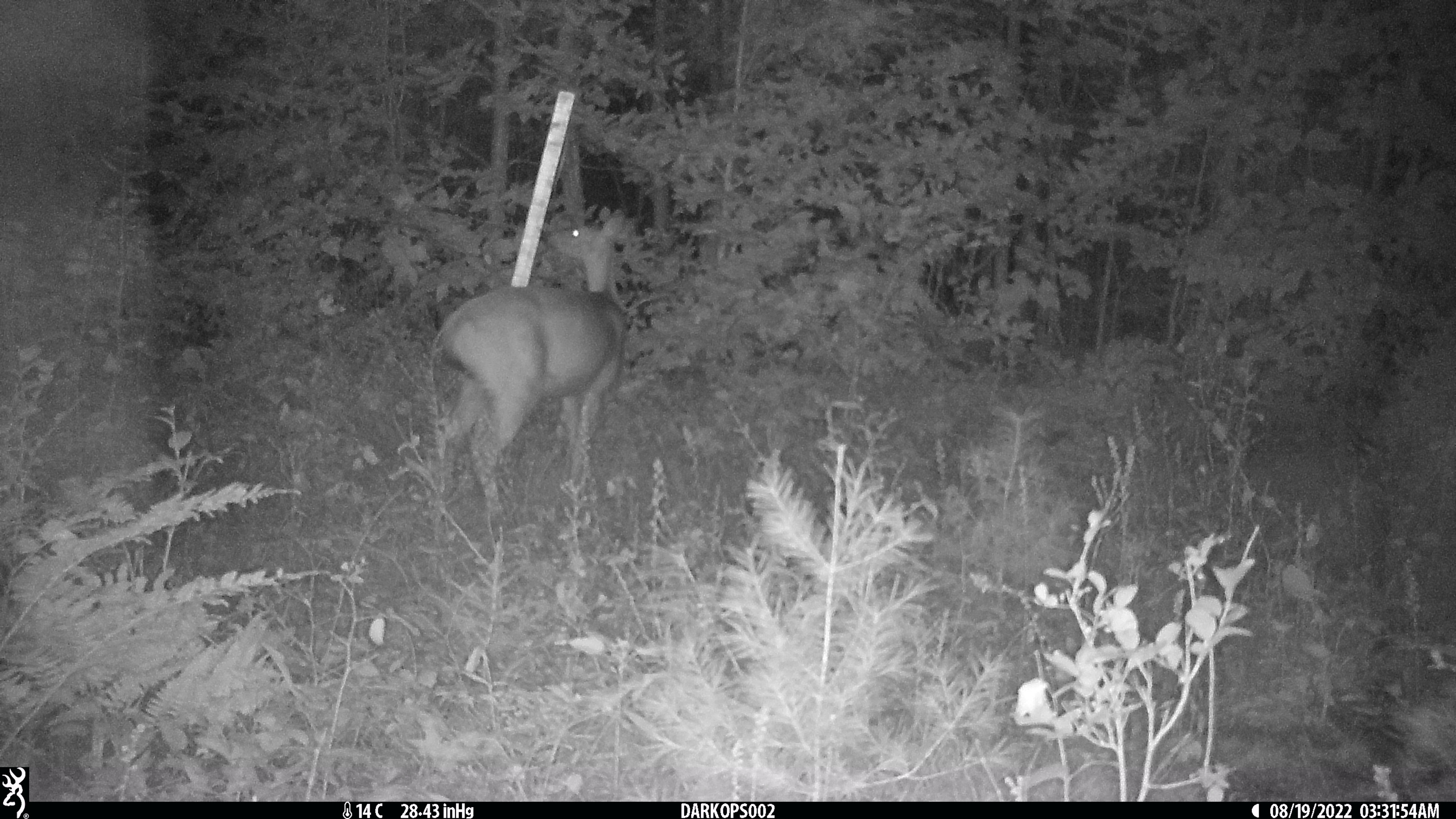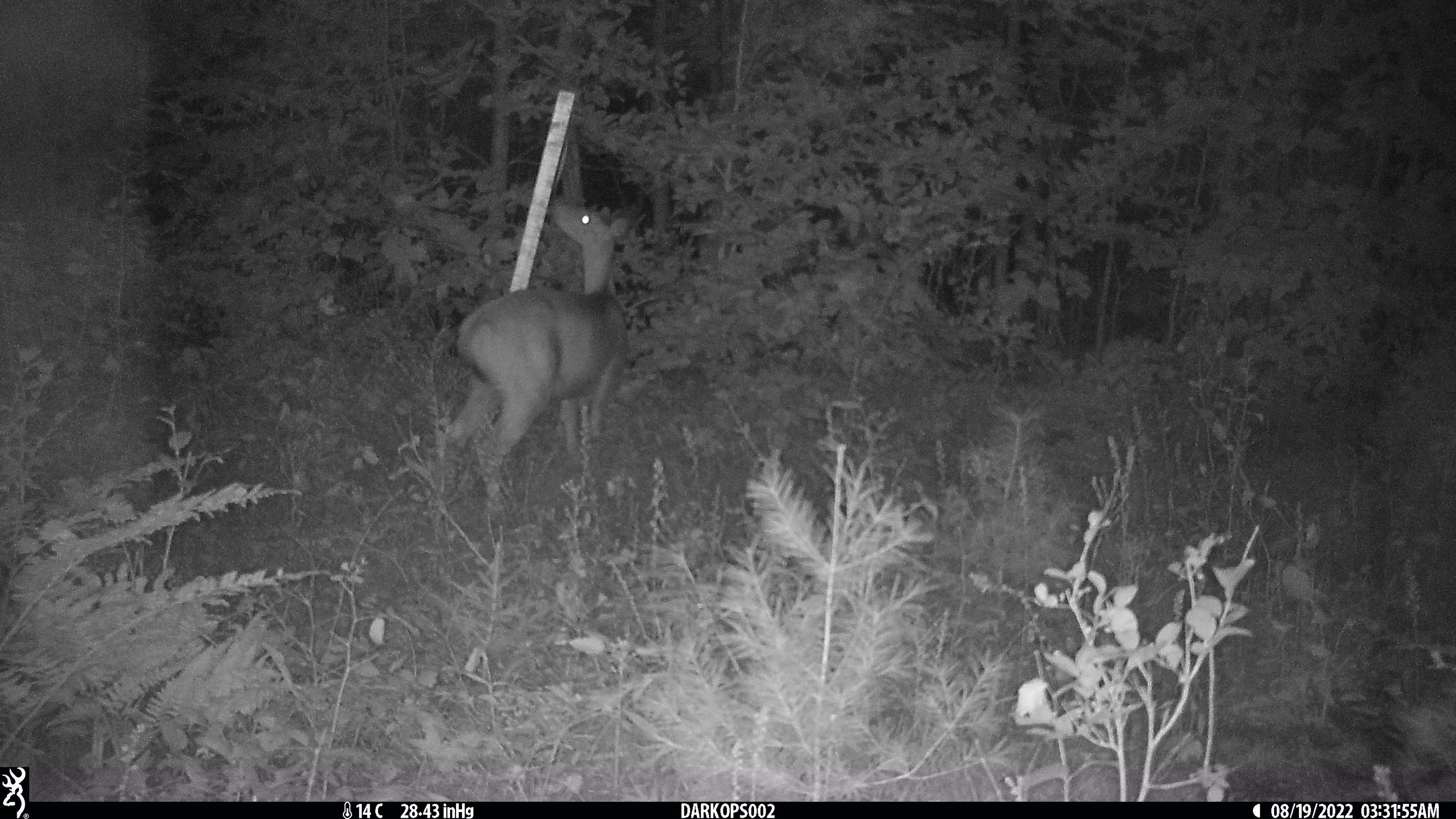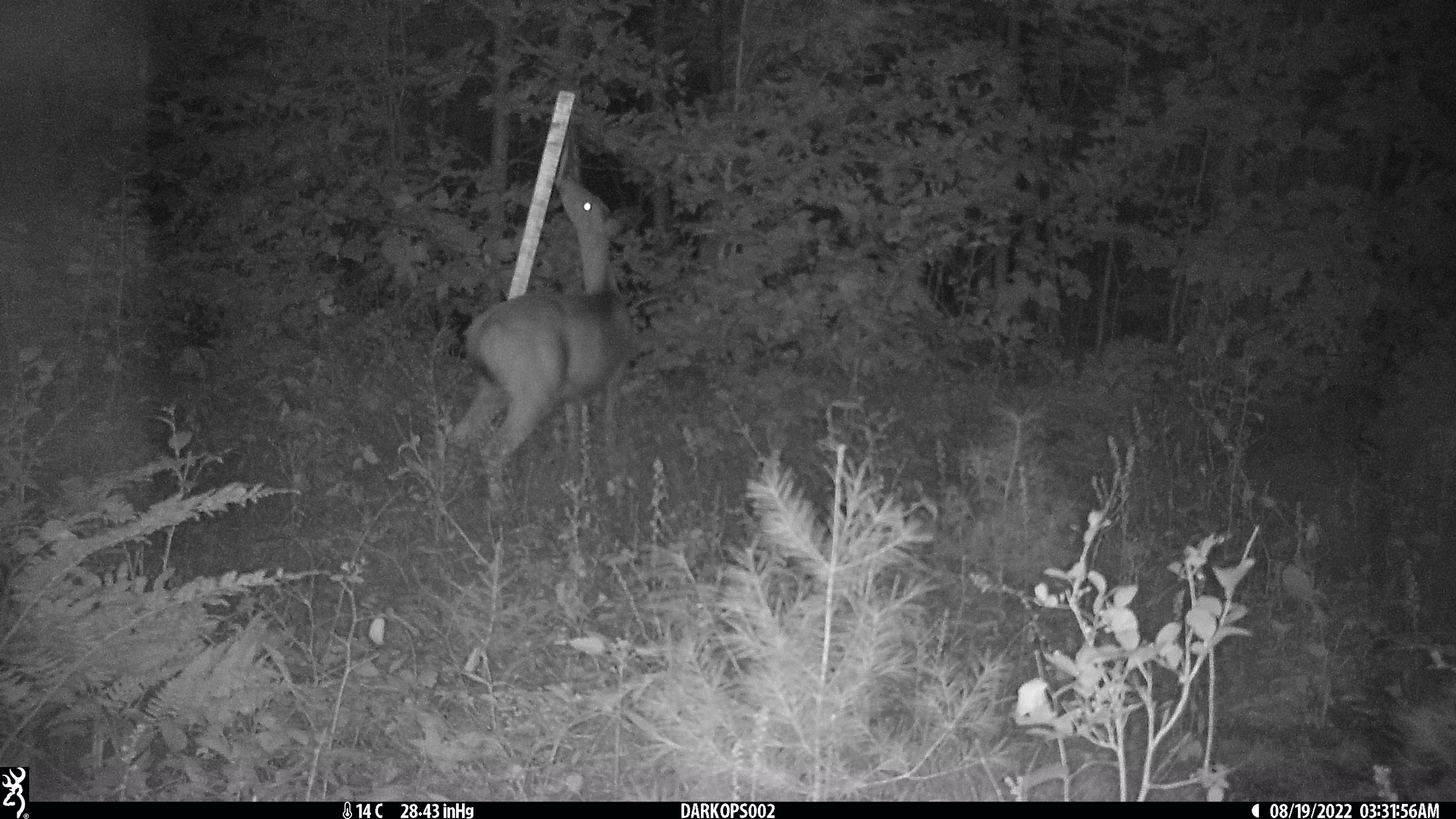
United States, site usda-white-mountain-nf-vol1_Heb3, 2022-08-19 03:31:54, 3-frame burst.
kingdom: Animalia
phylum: Chordata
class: Mammalia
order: Artiodactyla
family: Cervidae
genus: Odocoileus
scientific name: Odocoileus virginianus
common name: white-tailed deer